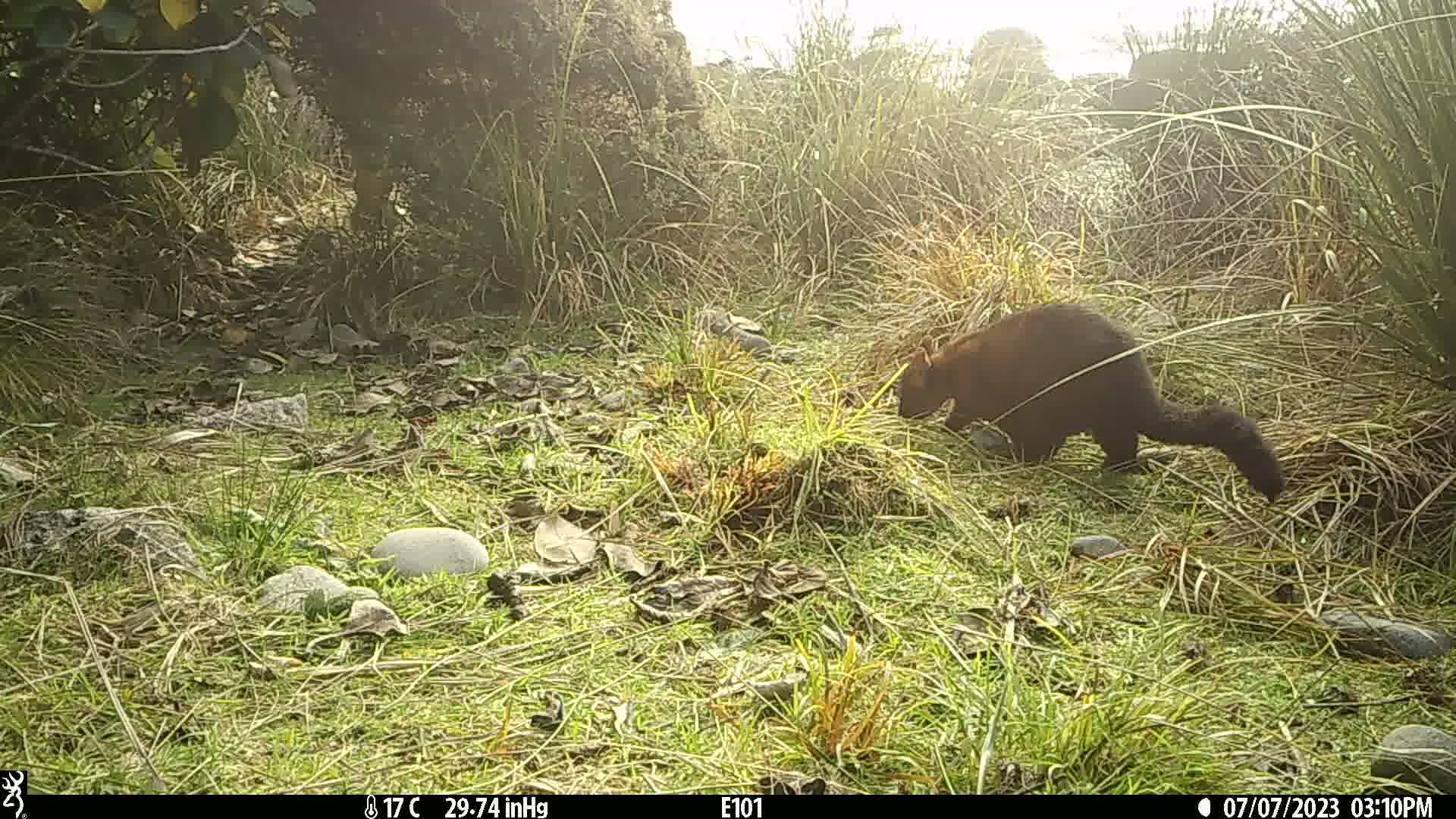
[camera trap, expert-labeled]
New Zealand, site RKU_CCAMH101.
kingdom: Animalia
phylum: Chordata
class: Mammalia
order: Diprotodontia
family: Phalangeridae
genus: Trichosurus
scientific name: Trichosurus vulpecula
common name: common brushtail possum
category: possum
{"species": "possum (common brushtail possum) (Trichosurus vulpecula)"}